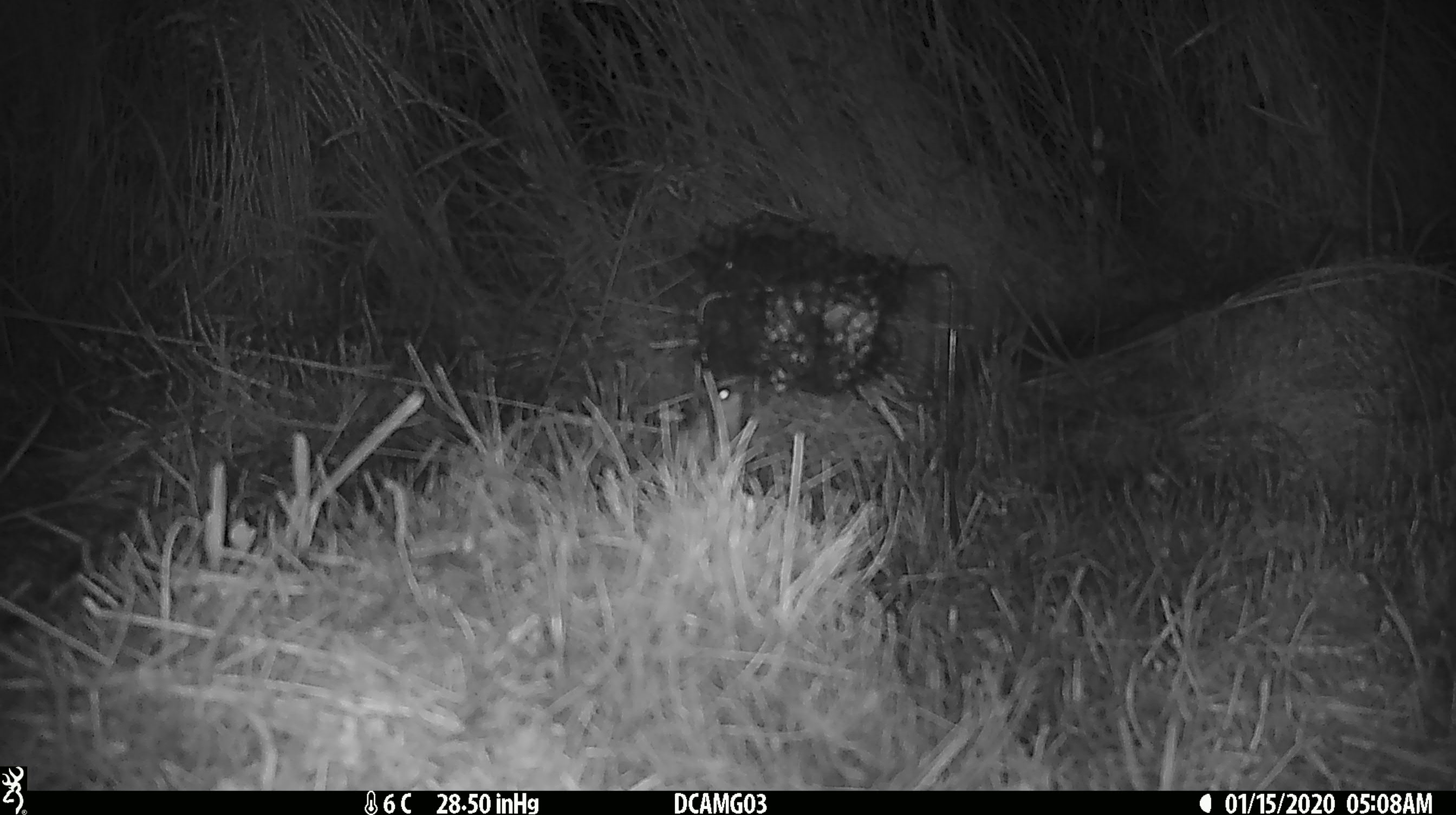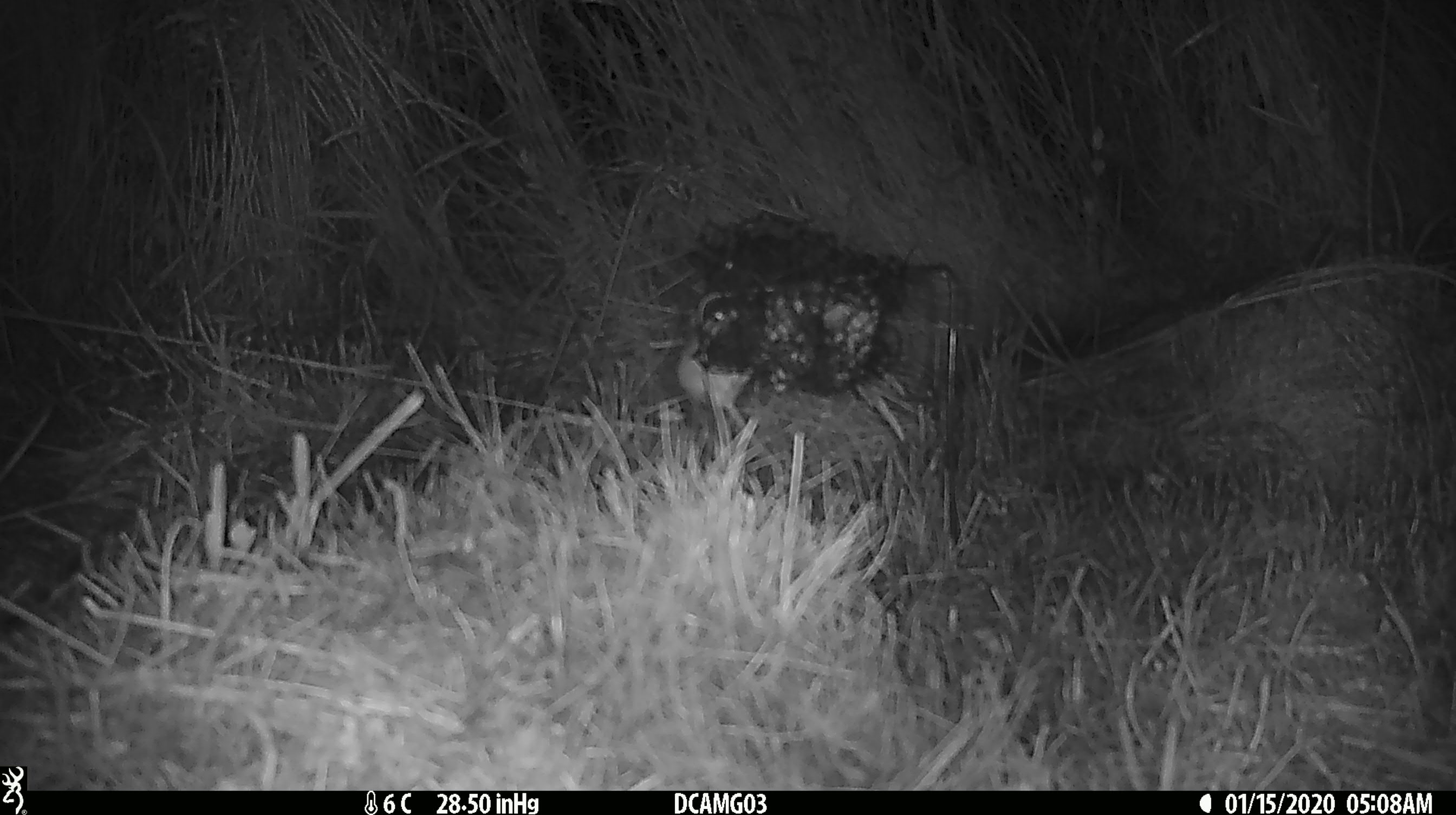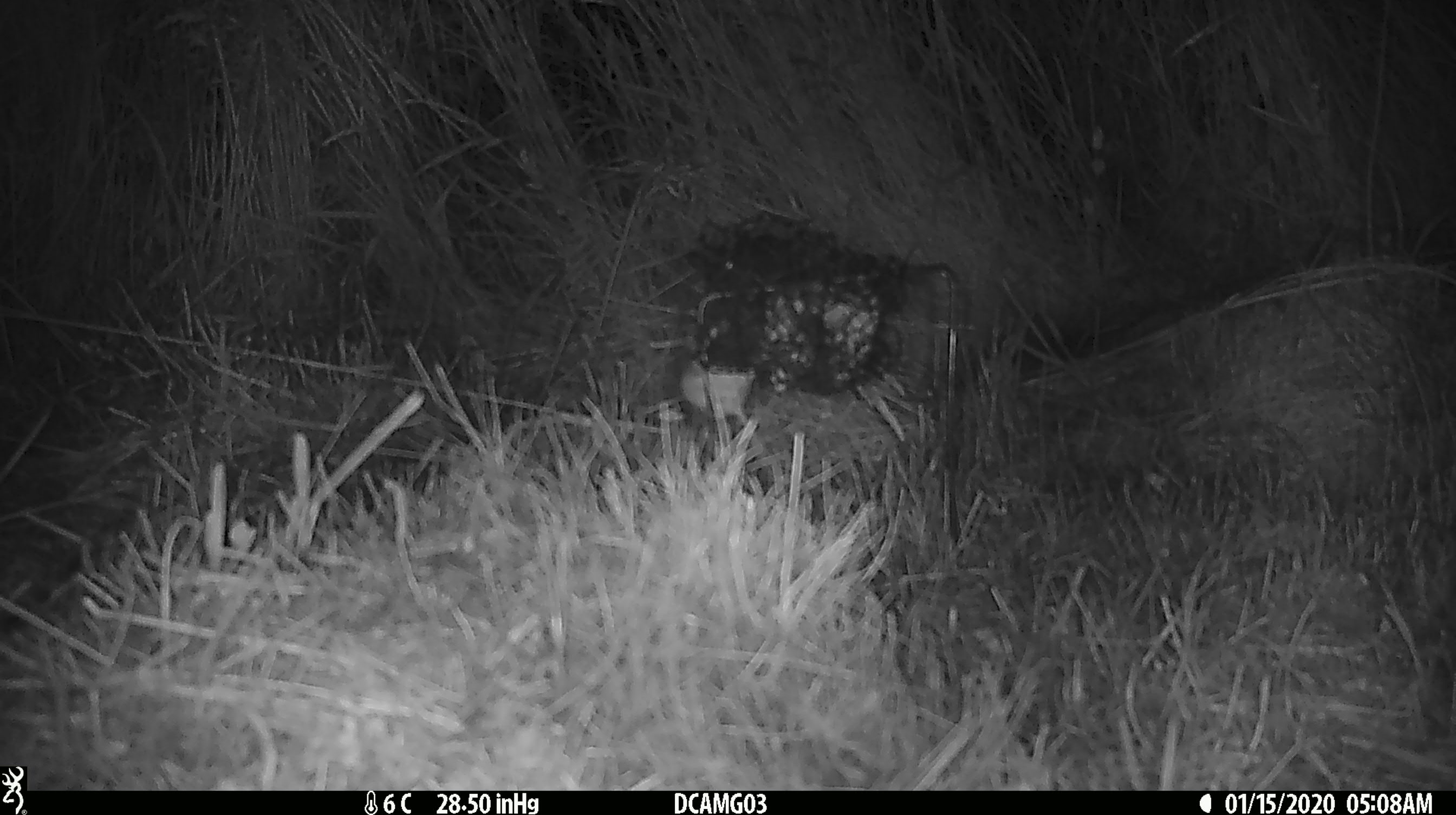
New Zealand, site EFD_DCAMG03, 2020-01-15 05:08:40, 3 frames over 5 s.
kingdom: Animalia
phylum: Chordata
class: Mammalia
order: Rodentia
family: Muridae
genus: Mus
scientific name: Mus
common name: mouse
Mouse (Mus).